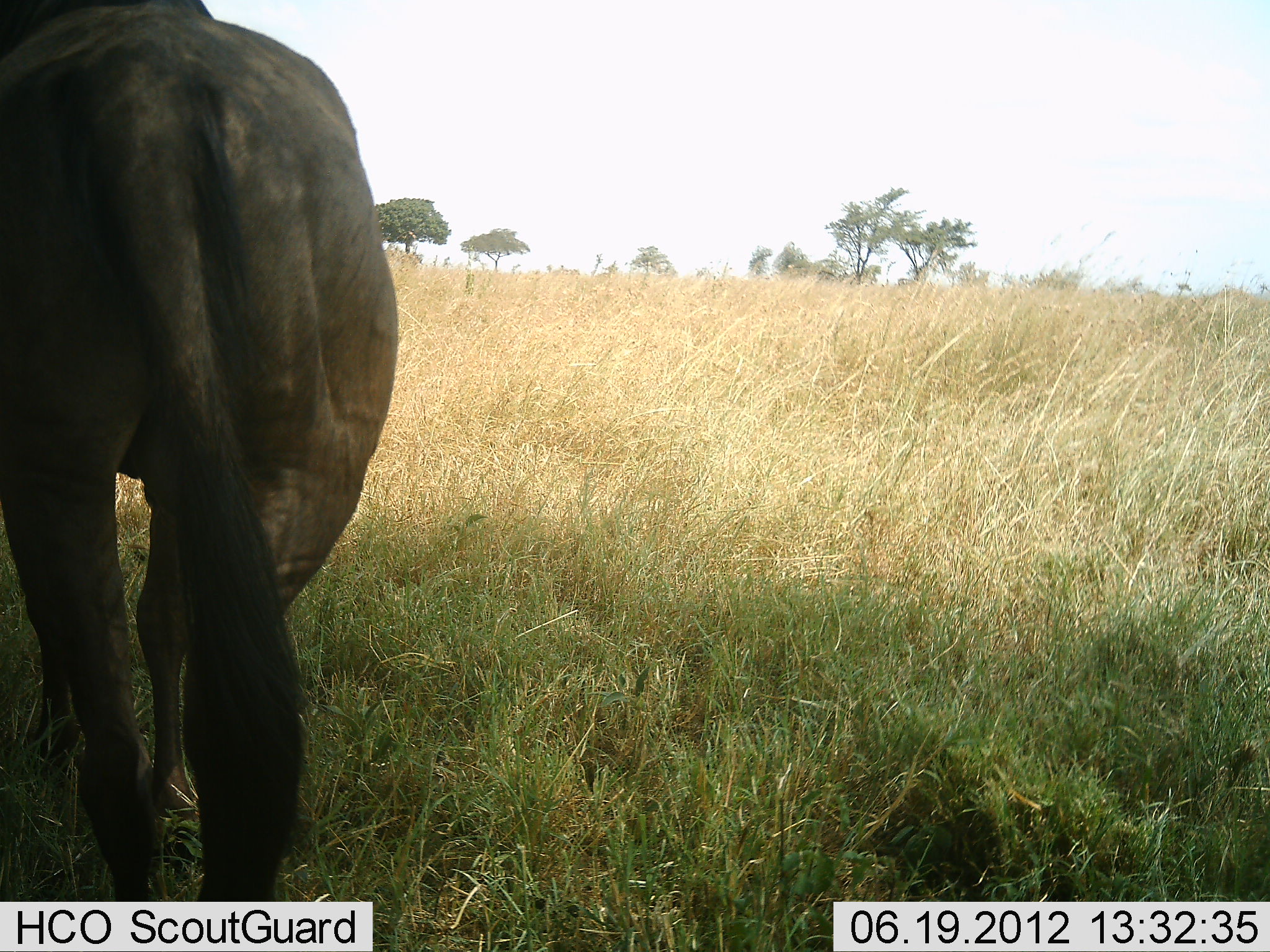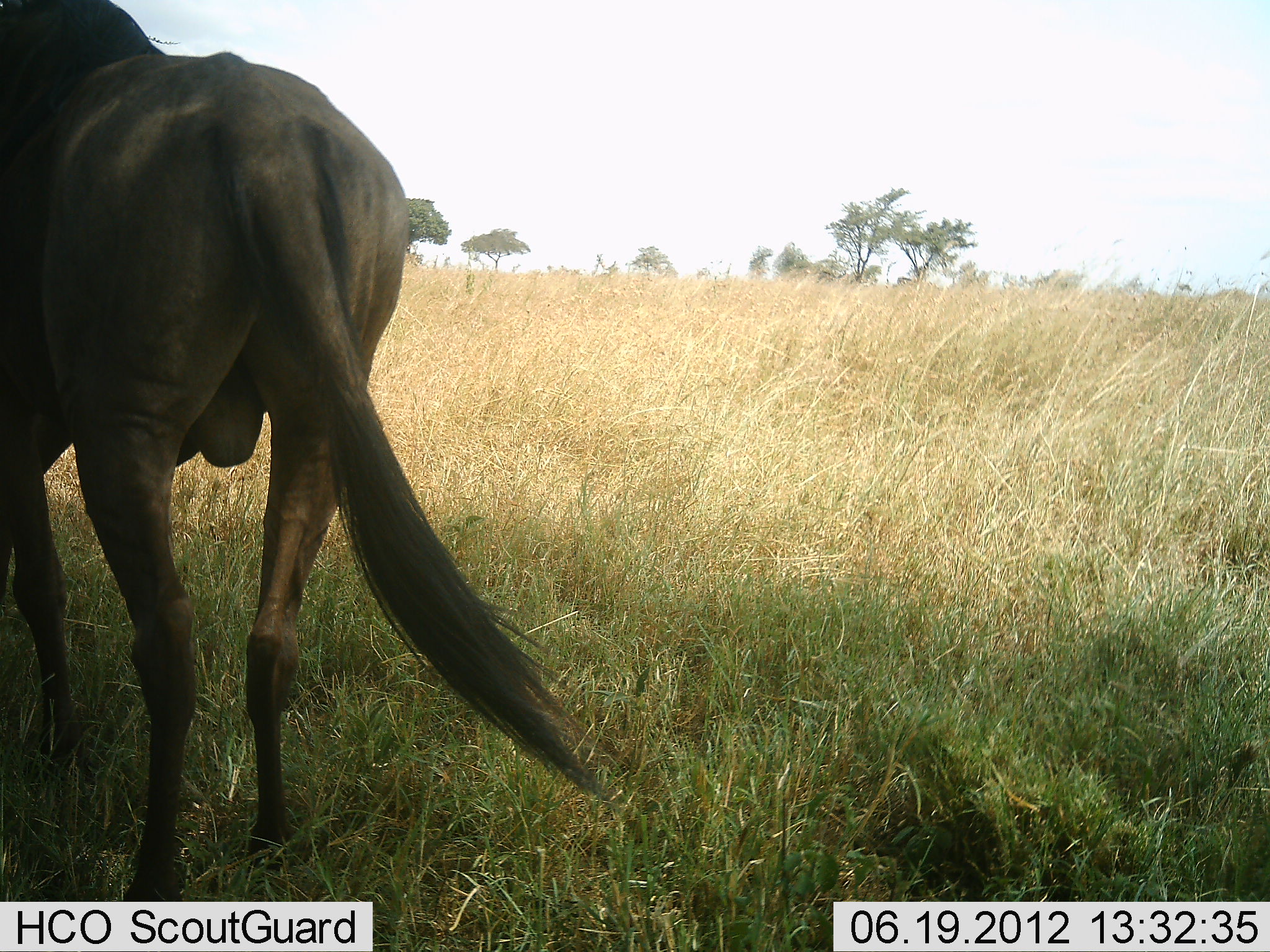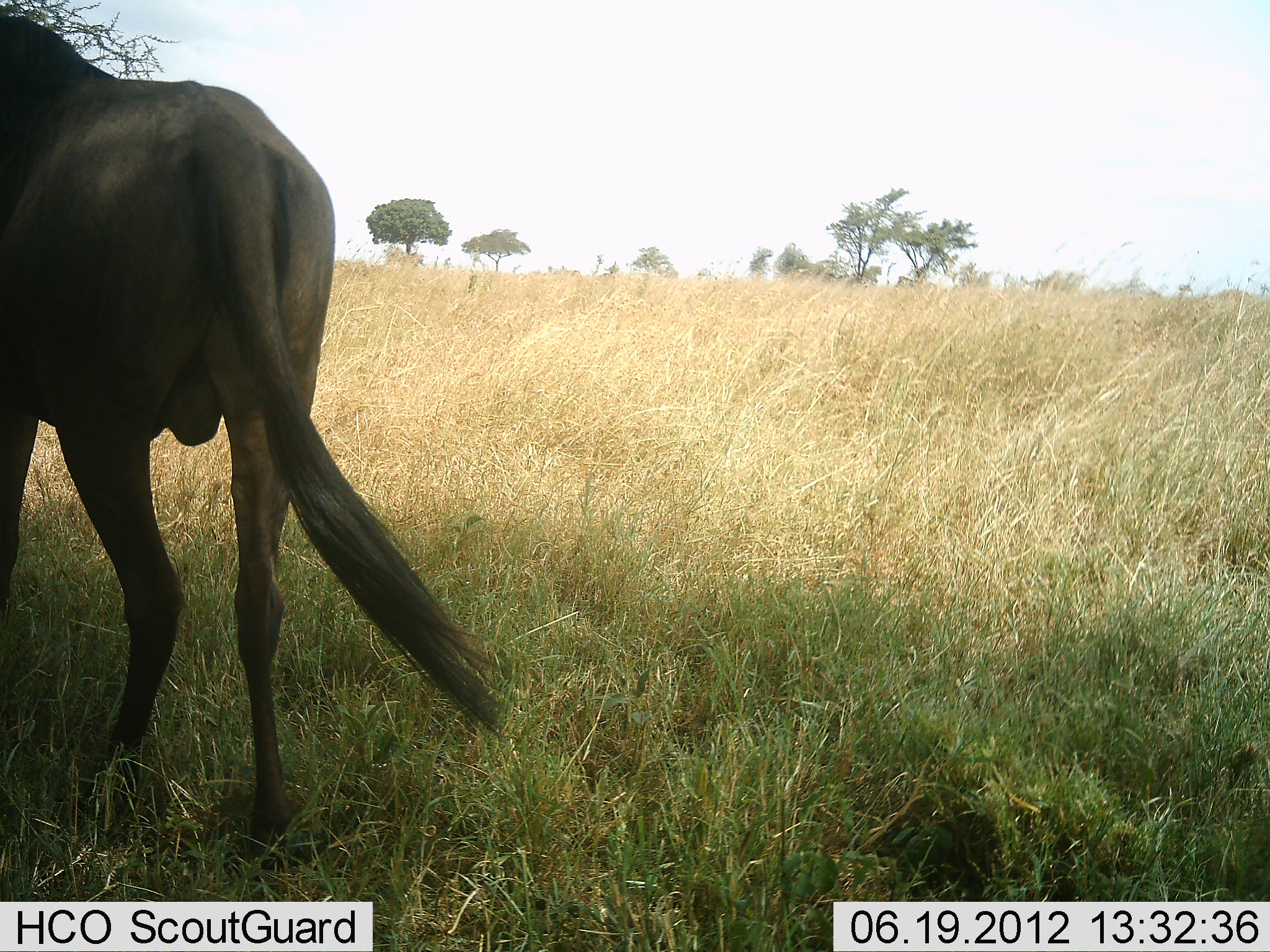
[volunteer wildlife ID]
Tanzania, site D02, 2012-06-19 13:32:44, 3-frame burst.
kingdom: Animalia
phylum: Chordata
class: Mammalia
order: Artiodactyla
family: Bovidae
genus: Connochaetes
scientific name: Connochaetes taurinus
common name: blue wildebeest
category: wildebeest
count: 1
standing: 20%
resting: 0%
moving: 80%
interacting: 0%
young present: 0%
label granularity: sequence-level